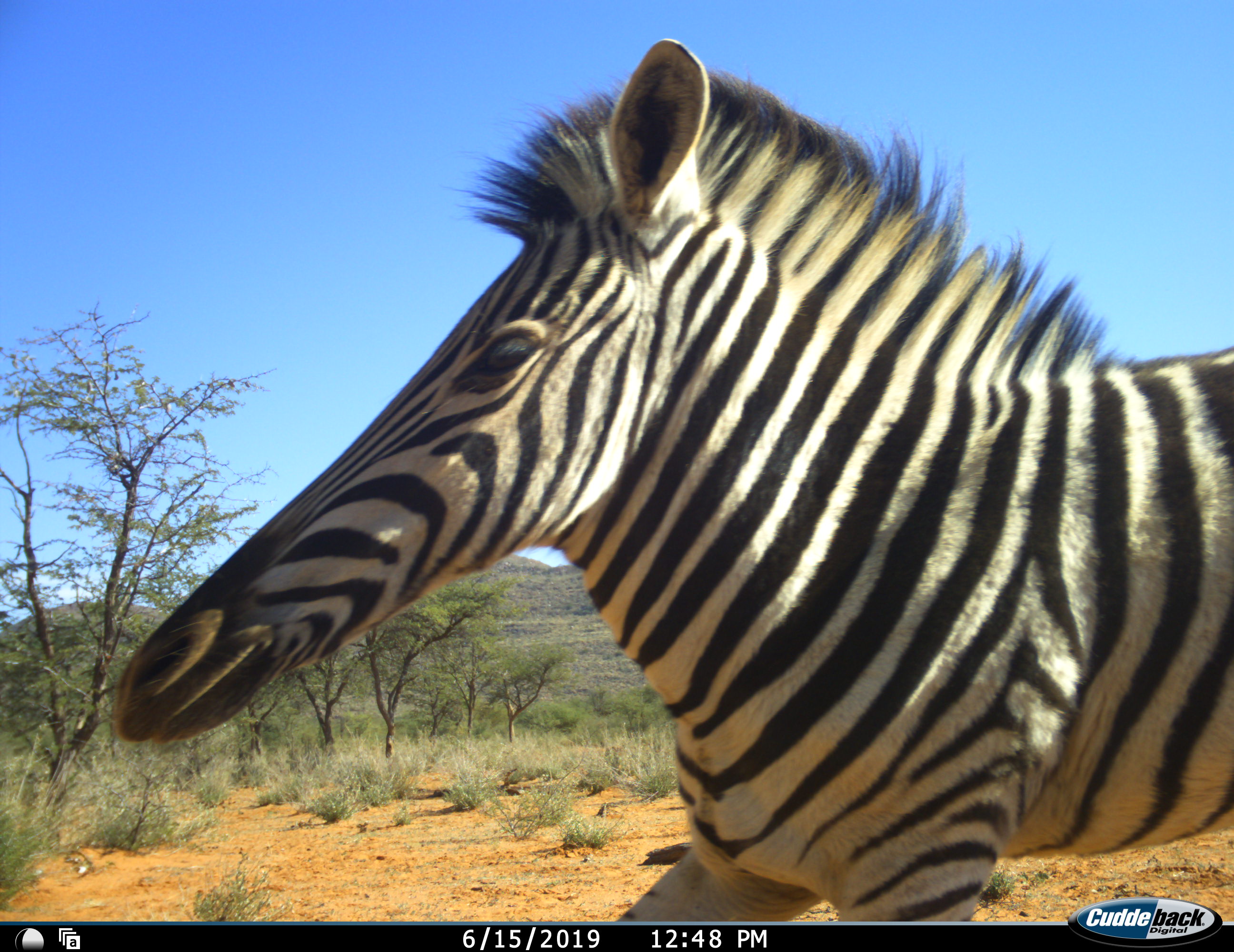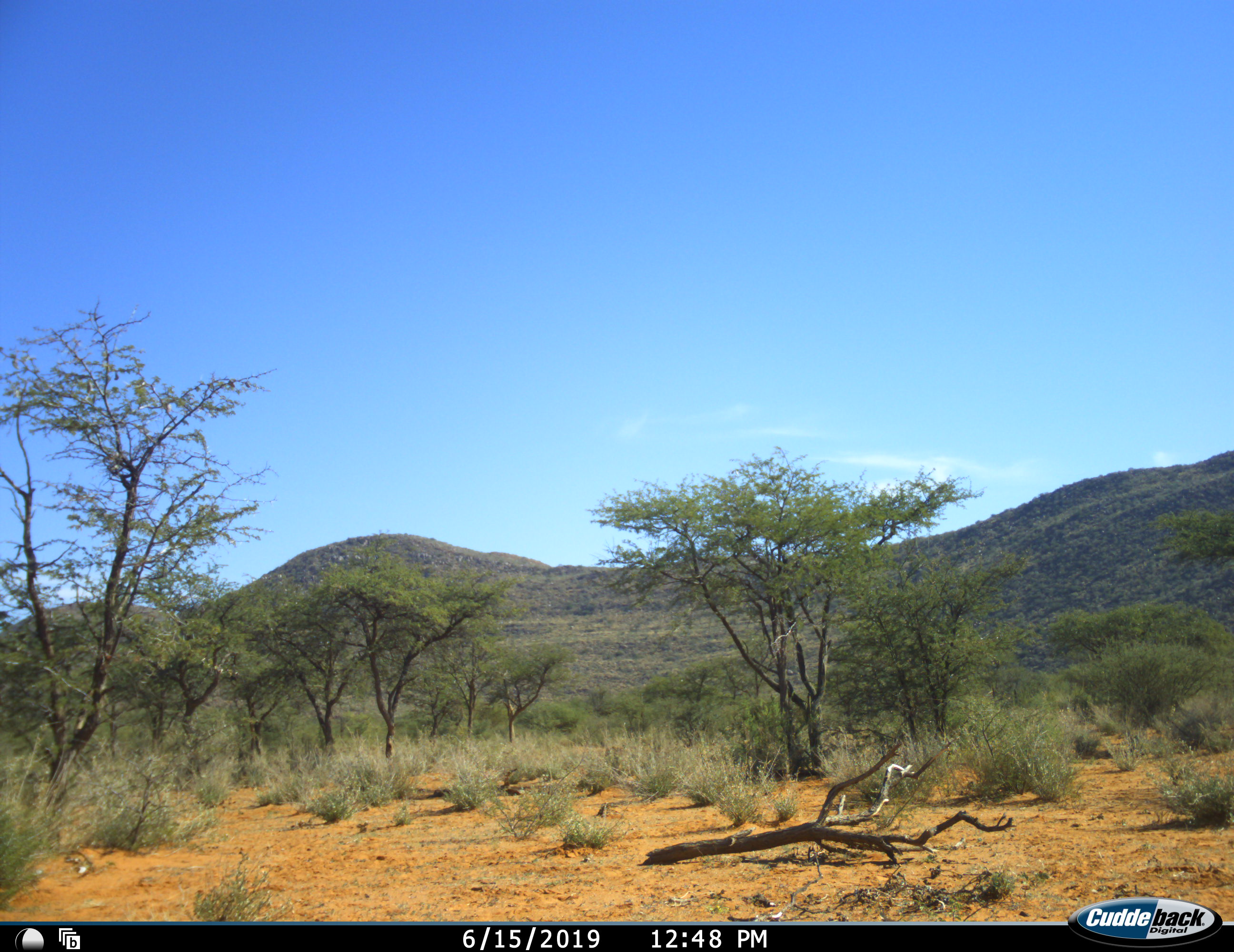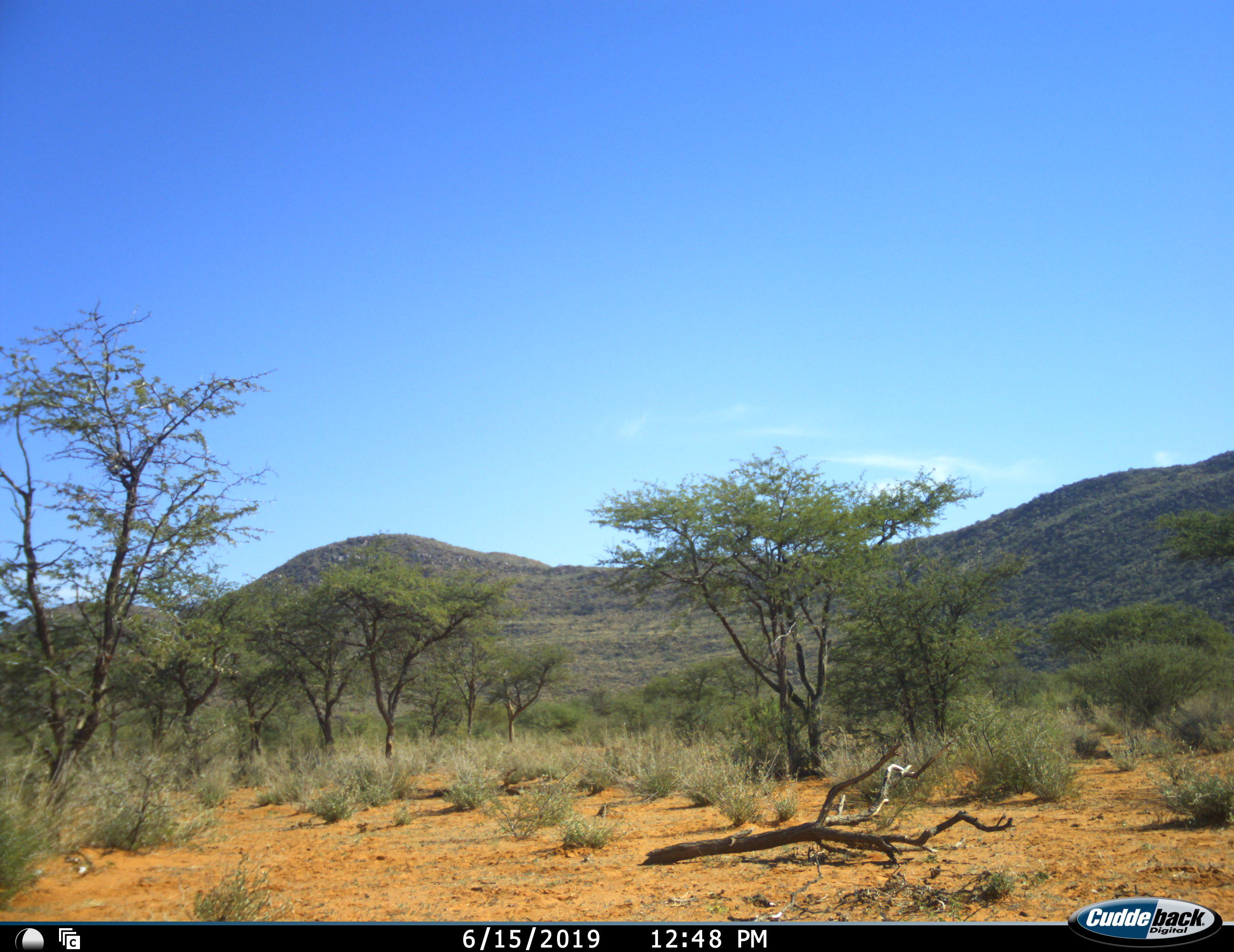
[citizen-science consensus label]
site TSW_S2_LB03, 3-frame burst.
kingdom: Animalia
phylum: Chordata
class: Mammalia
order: Perissodactyla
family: Equidae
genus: Equus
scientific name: Equus quagga burchellii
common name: burchell's zebra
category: zebraburchells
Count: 1.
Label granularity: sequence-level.